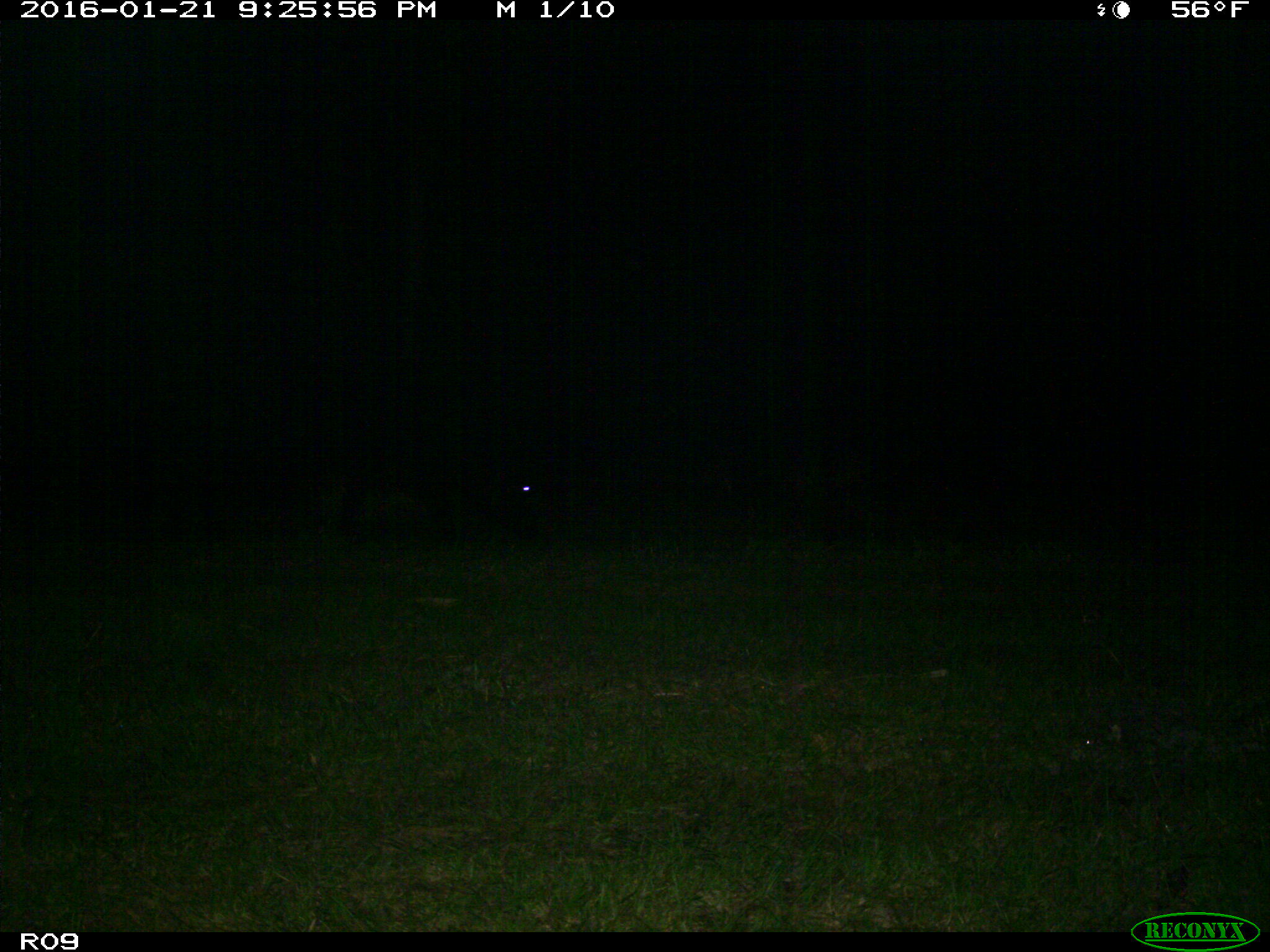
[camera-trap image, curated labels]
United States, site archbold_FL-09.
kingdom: Animalia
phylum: Chordata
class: Mammalia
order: Artiodactyla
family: Bovidae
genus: Bos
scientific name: Bos taurus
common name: domestic cow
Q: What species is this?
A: Bos taurus (domestic cow).